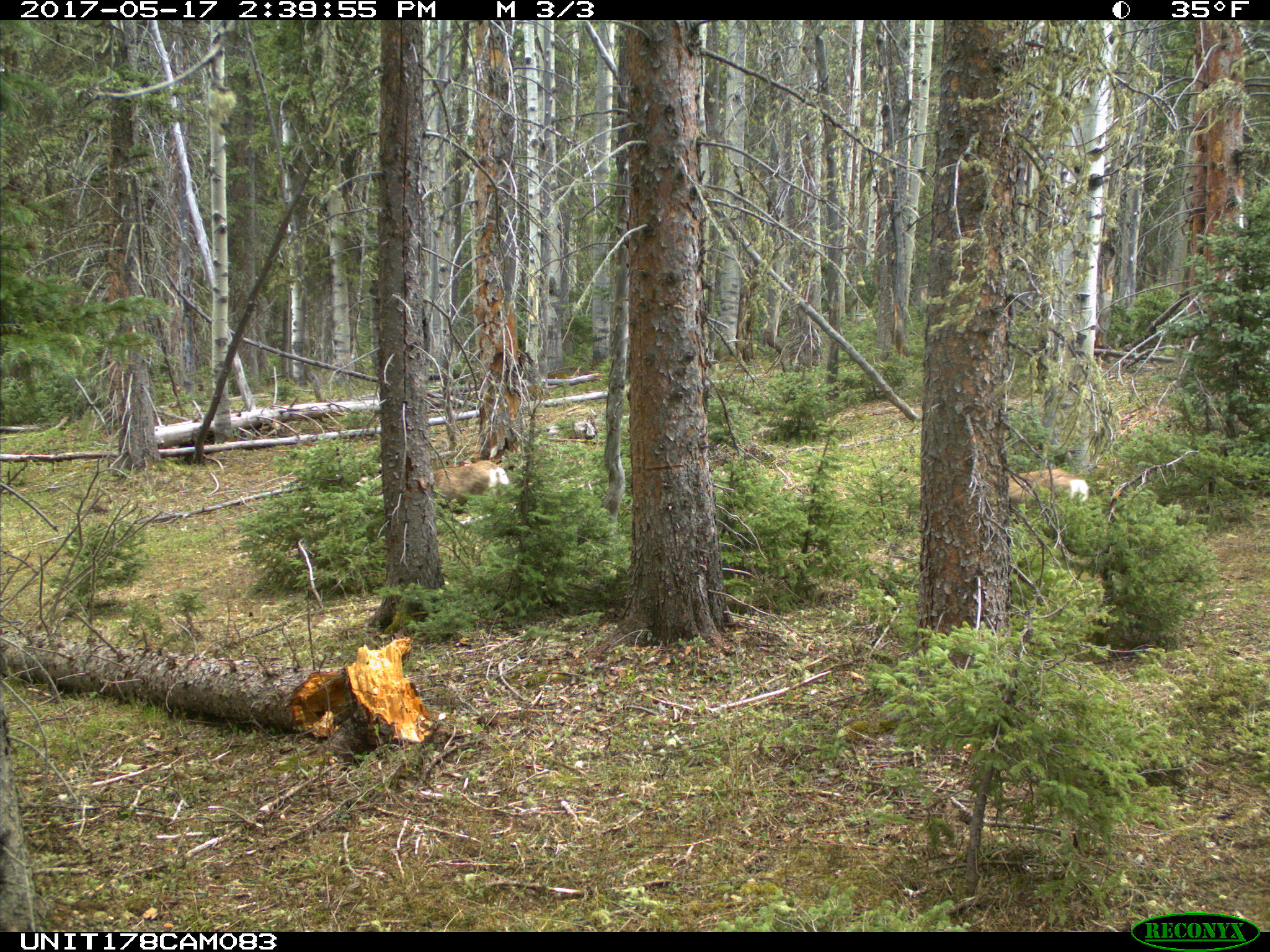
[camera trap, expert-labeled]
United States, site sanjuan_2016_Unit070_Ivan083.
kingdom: Animalia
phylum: Chordata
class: Mammalia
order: Artiodactyla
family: Cervidae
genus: Odocoileus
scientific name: Odocoileus hemionus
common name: mule deer